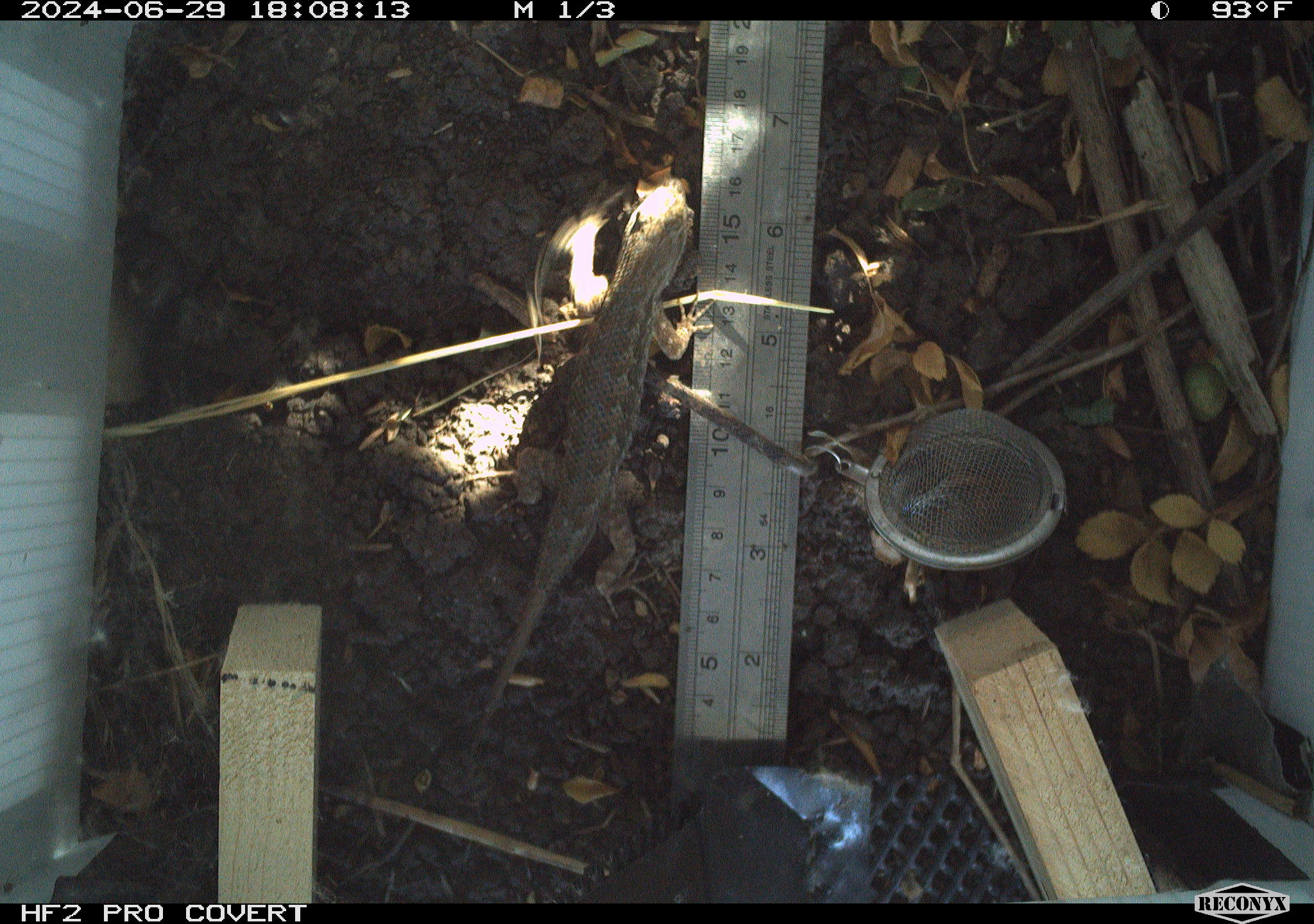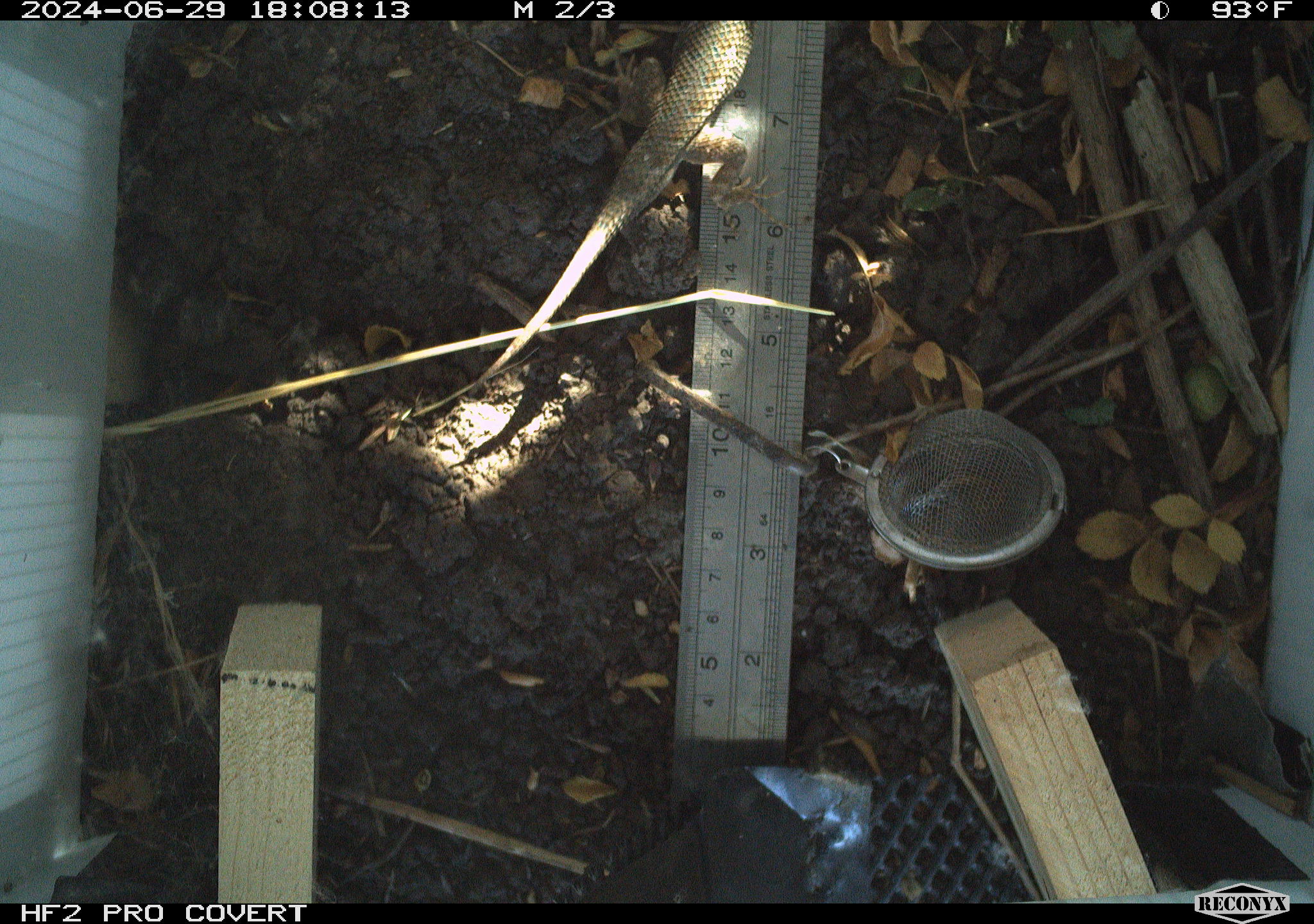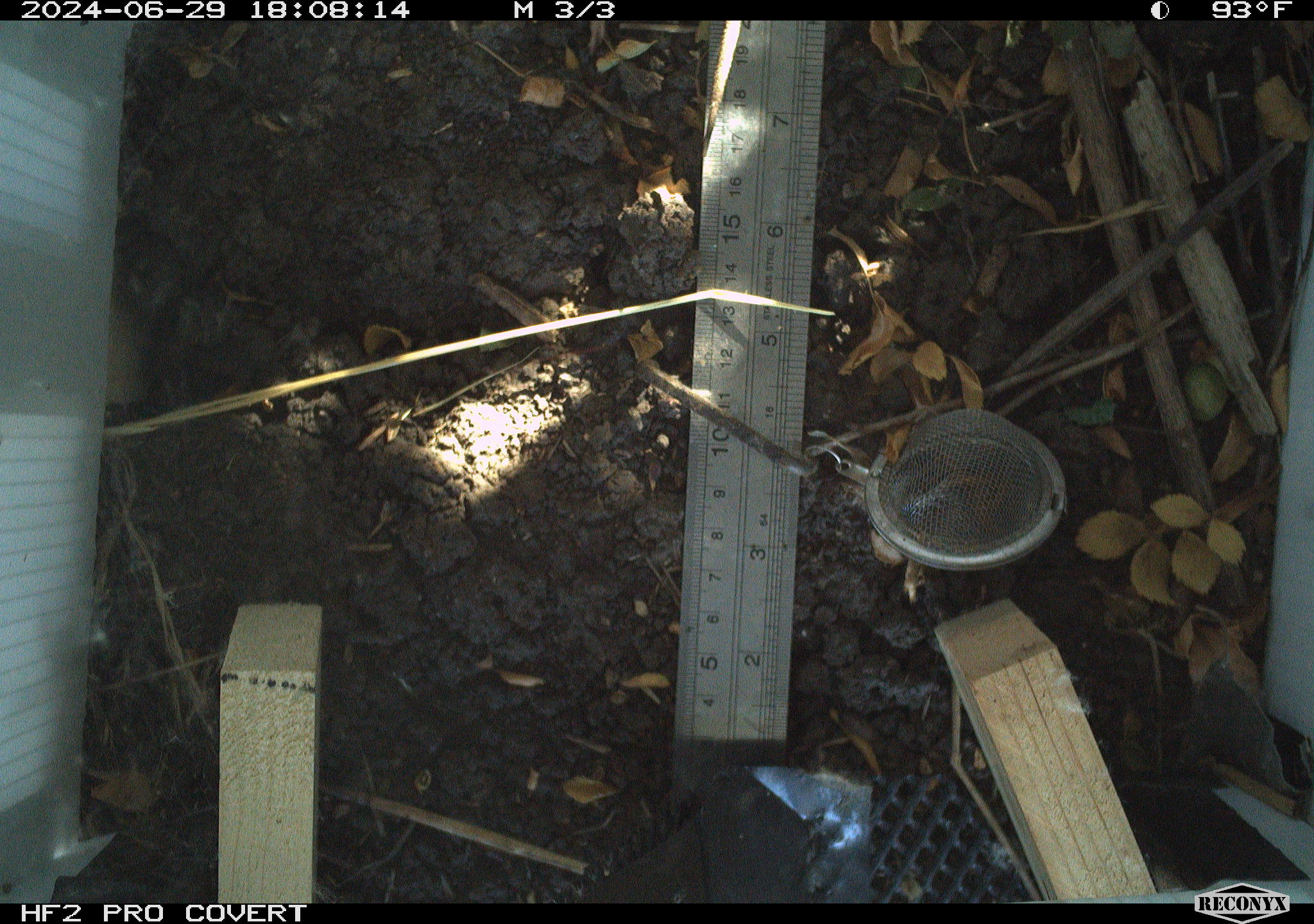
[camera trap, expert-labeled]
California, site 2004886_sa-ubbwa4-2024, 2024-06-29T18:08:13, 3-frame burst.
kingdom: Animalia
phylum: Chordata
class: Reptilia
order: Squamata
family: Phrynosomatidae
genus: Sceloporus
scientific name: Sceloporus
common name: spiny lizards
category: sceloporus species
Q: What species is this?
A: Sceloporus species (spiny lizards) (Sceloporus).